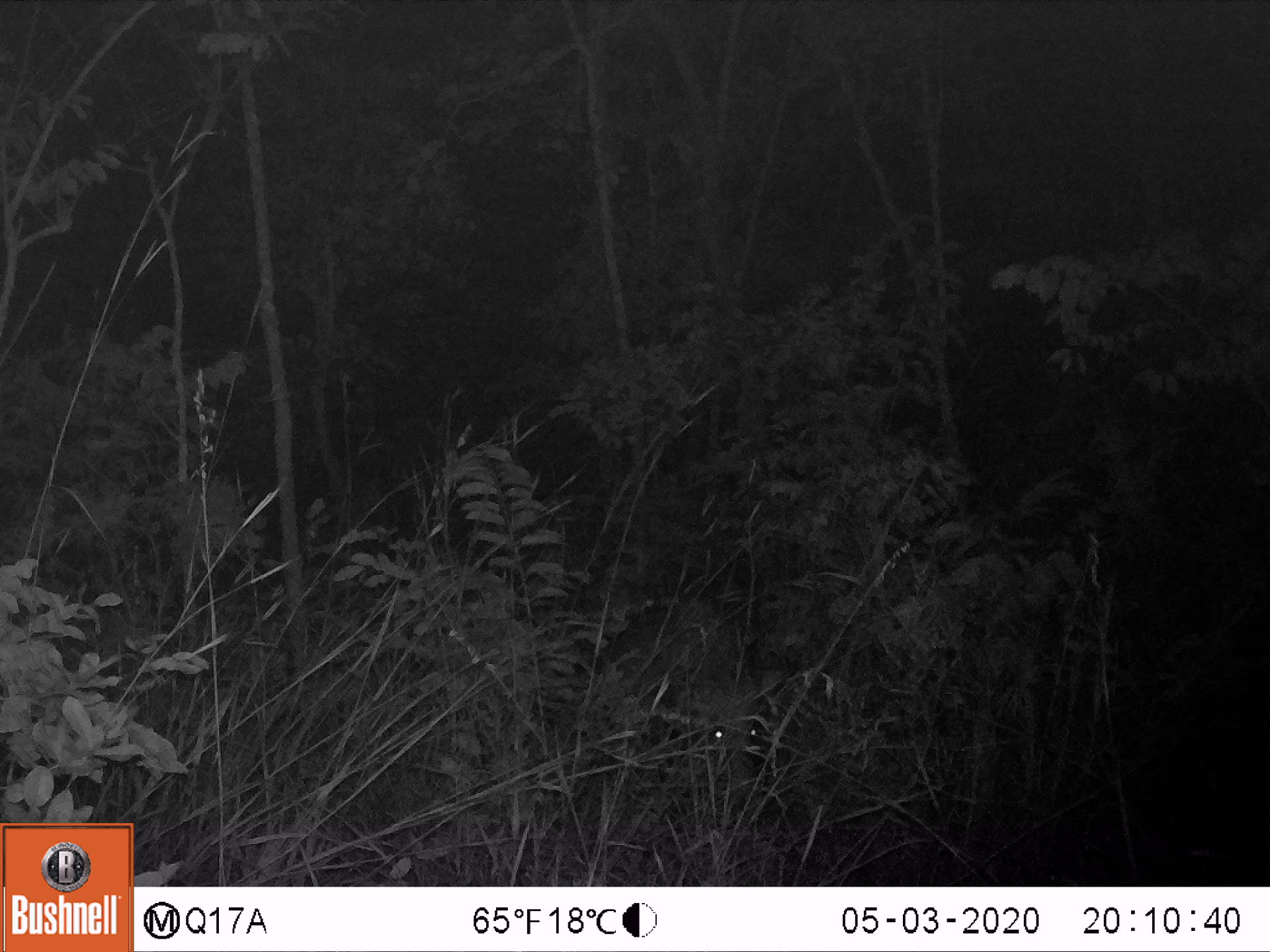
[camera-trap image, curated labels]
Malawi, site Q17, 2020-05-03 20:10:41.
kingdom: Animalia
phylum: Chordata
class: Mammalia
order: Artiodactyla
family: Suidae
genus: Potamochoerus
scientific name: Potamochoerus larvatus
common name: bushpig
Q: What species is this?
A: Bushpig (Potamochoerus larvatus).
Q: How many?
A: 1.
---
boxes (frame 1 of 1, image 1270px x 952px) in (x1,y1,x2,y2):
bushpig: (604,597,771,787)